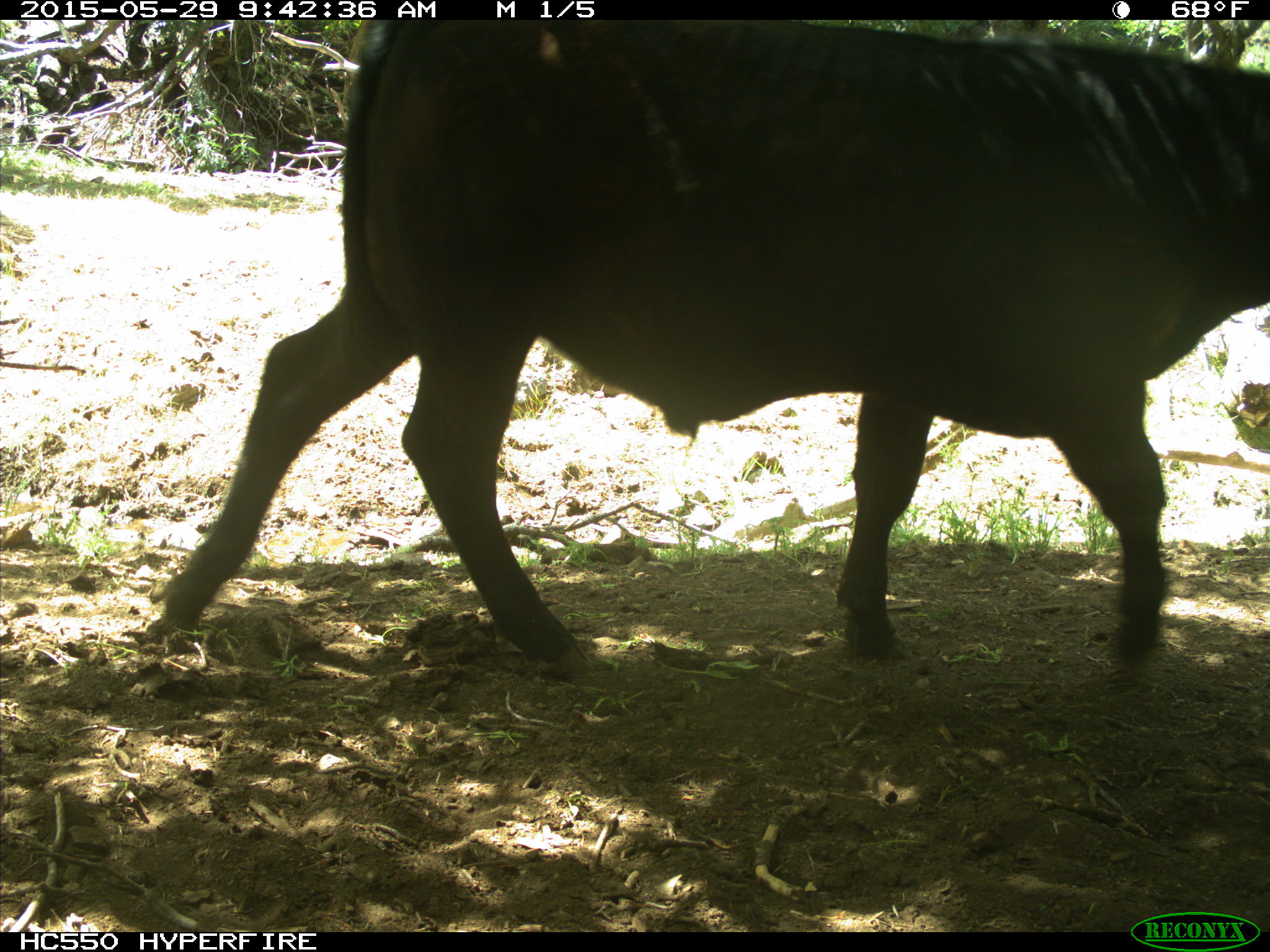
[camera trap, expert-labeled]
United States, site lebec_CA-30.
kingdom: Animalia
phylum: Chordata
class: Mammalia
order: Artiodactyla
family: Bovidae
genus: Bos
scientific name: Bos taurus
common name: domestic cow